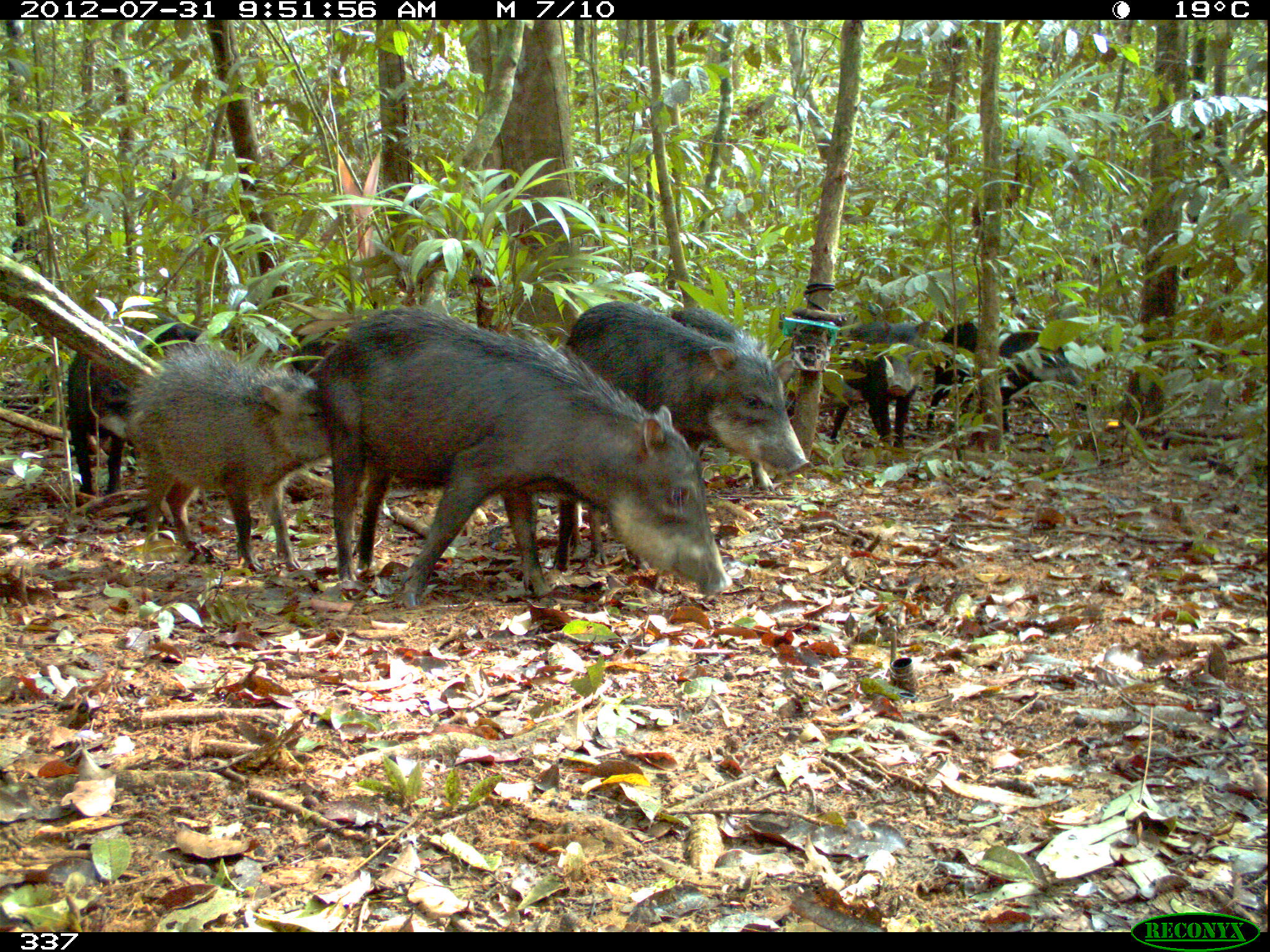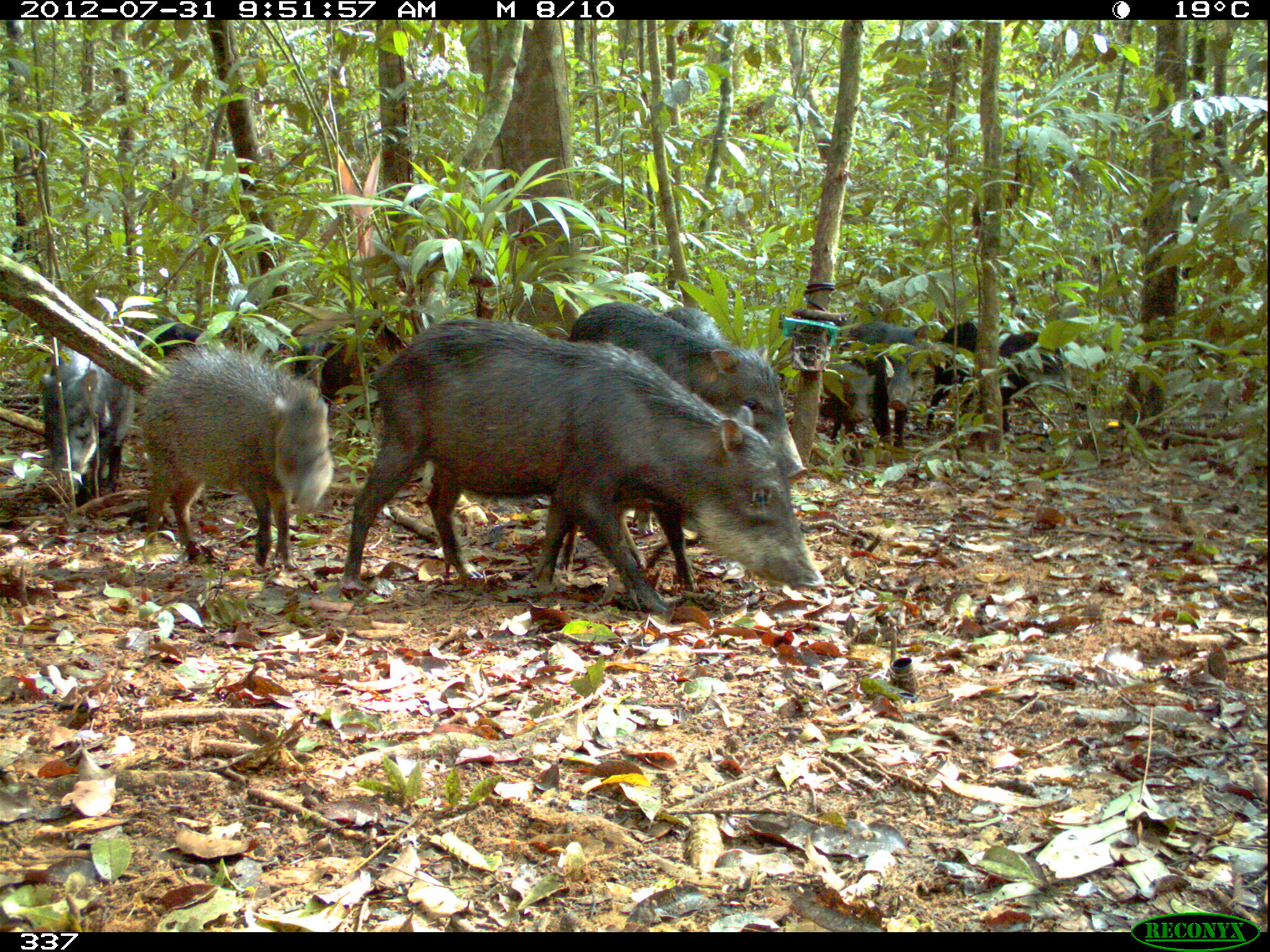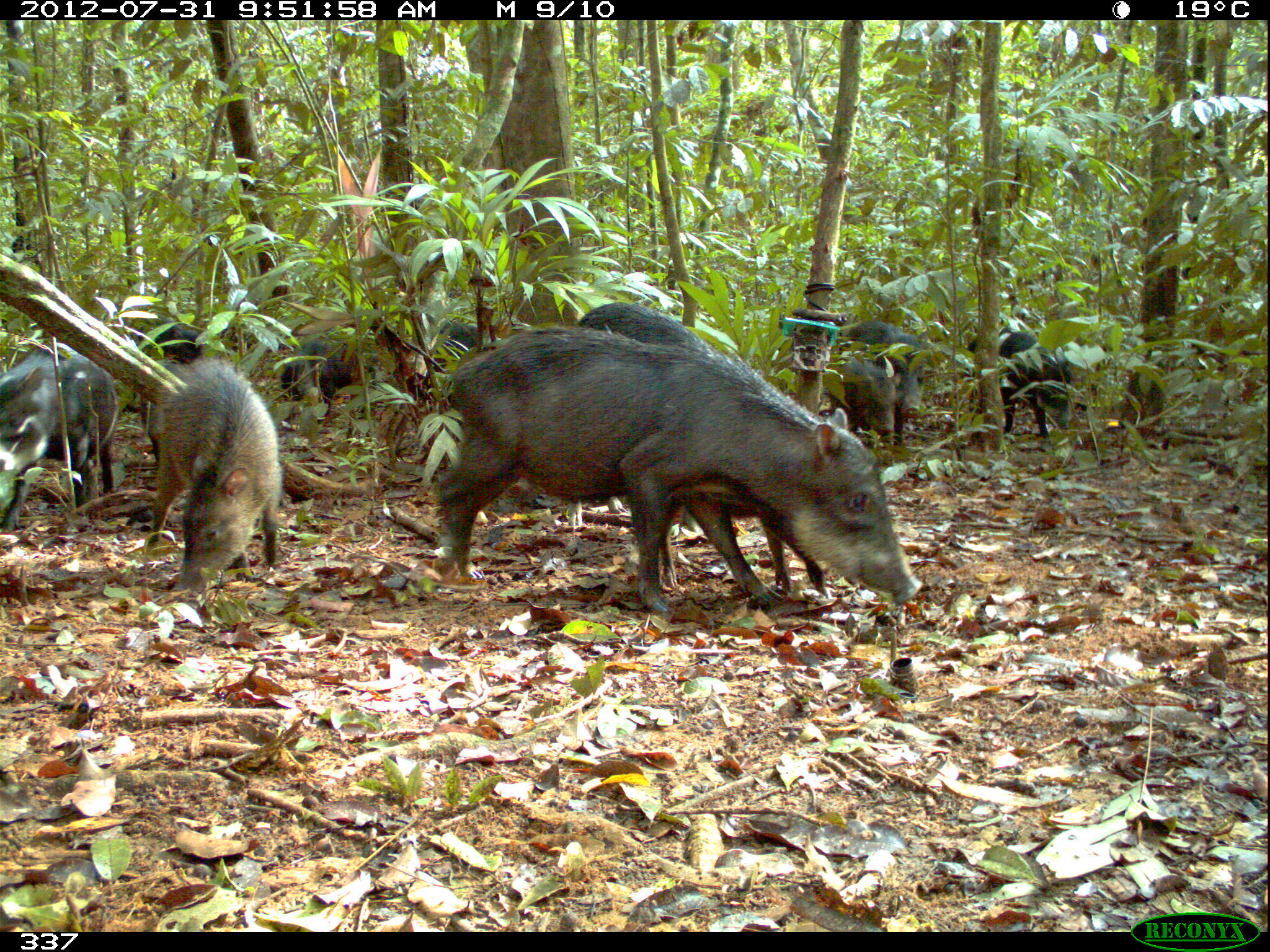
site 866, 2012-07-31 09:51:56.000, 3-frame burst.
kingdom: Animalia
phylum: Chordata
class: Mammalia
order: Artiodactyla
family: Tayassuidae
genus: Tayassu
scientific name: Tayassu pecari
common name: white-lipped peccary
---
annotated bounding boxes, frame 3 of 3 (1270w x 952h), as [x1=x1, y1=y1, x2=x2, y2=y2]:
tayassu pecari: [x1=436, y1=324, x2=921, y2=621]; [x1=566, y1=300, x2=715, y2=526]; [x1=140, y1=361, x2=284, y2=592]; [x1=657, y1=433, x2=834, y2=602]; [x1=1, y1=350, x2=120, y2=538]; [x1=138, y1=318, x2=238, y2=459]; [x1=964, y1=327, x2=1071, y2=453]; [x1=841, y1=321, x2=935, y2=445]; [x1=279, y1=337, x2=376, y2=425]; [x1=827, y1=354, x2=902, y2=452]; [x1=425, y1=314, x2=481, y2=372]